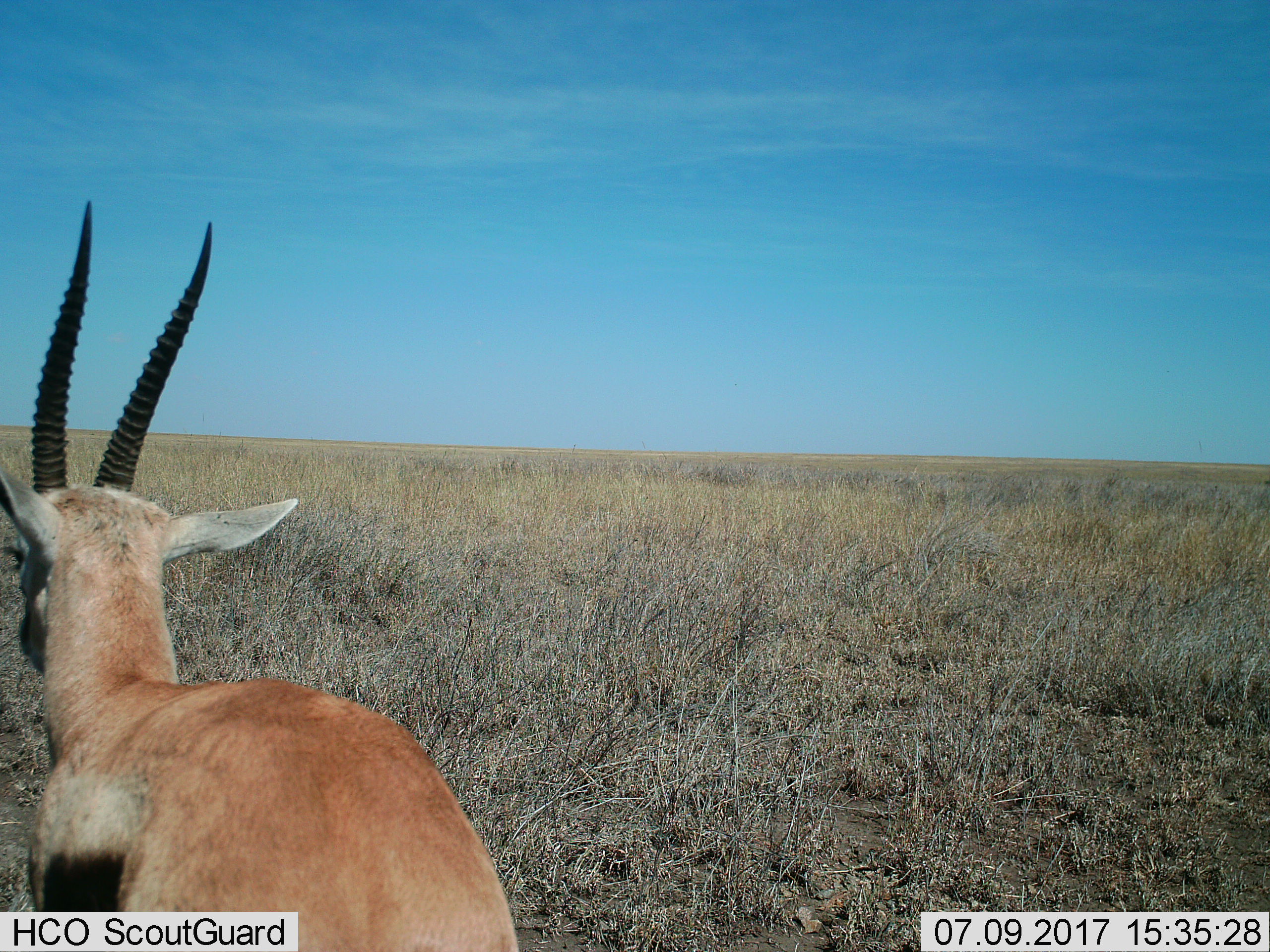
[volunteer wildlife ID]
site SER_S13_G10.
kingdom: Animalia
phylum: Chordata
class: Mammalia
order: Artiodactyla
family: Bovidae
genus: Eudorcas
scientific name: Eudorcas thomsonii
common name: thomson's gazelle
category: gazellethomsons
Gazellethomsons (thomson's gazelle) (Eudorcas thomsonii), count 1. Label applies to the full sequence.